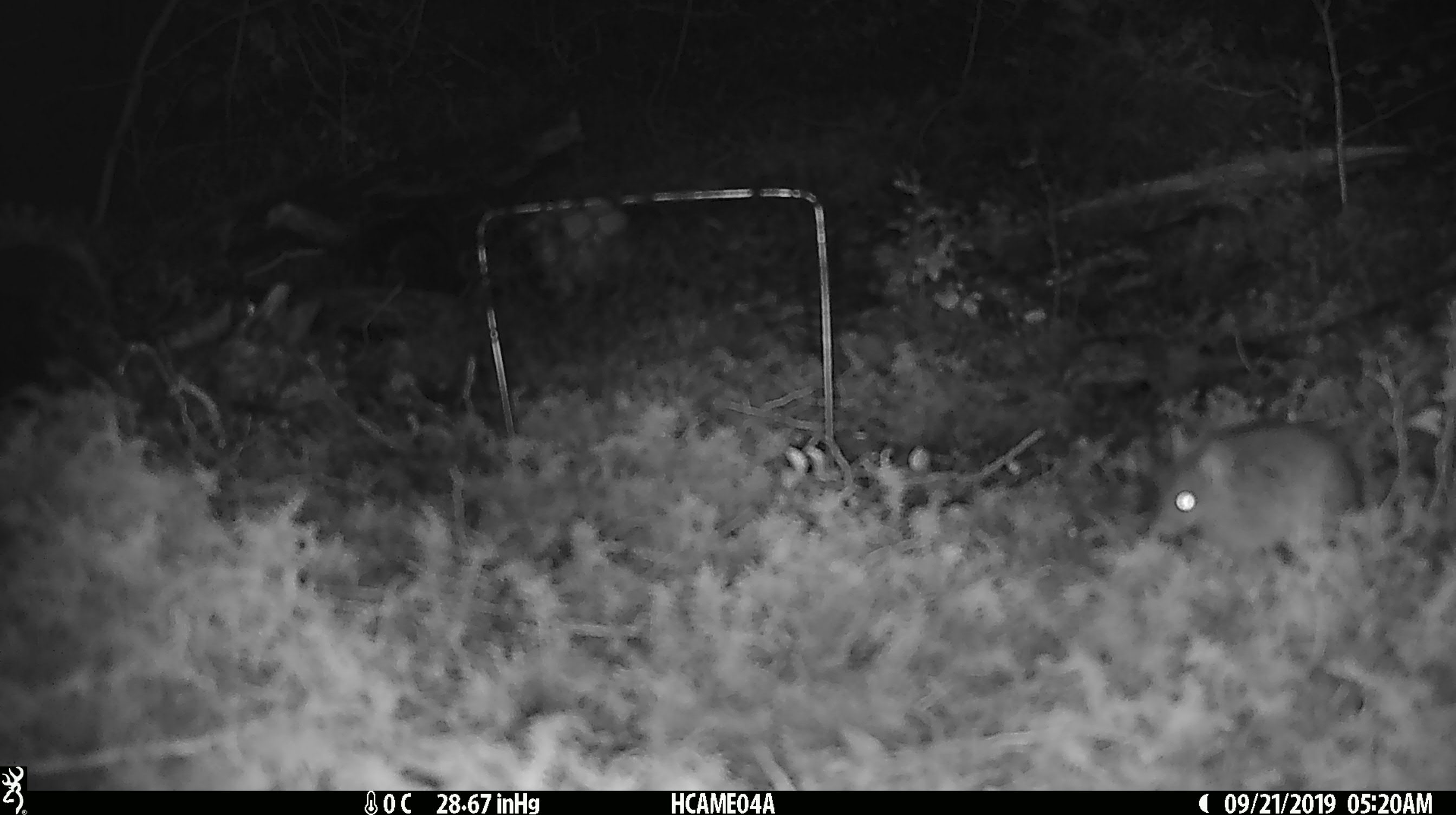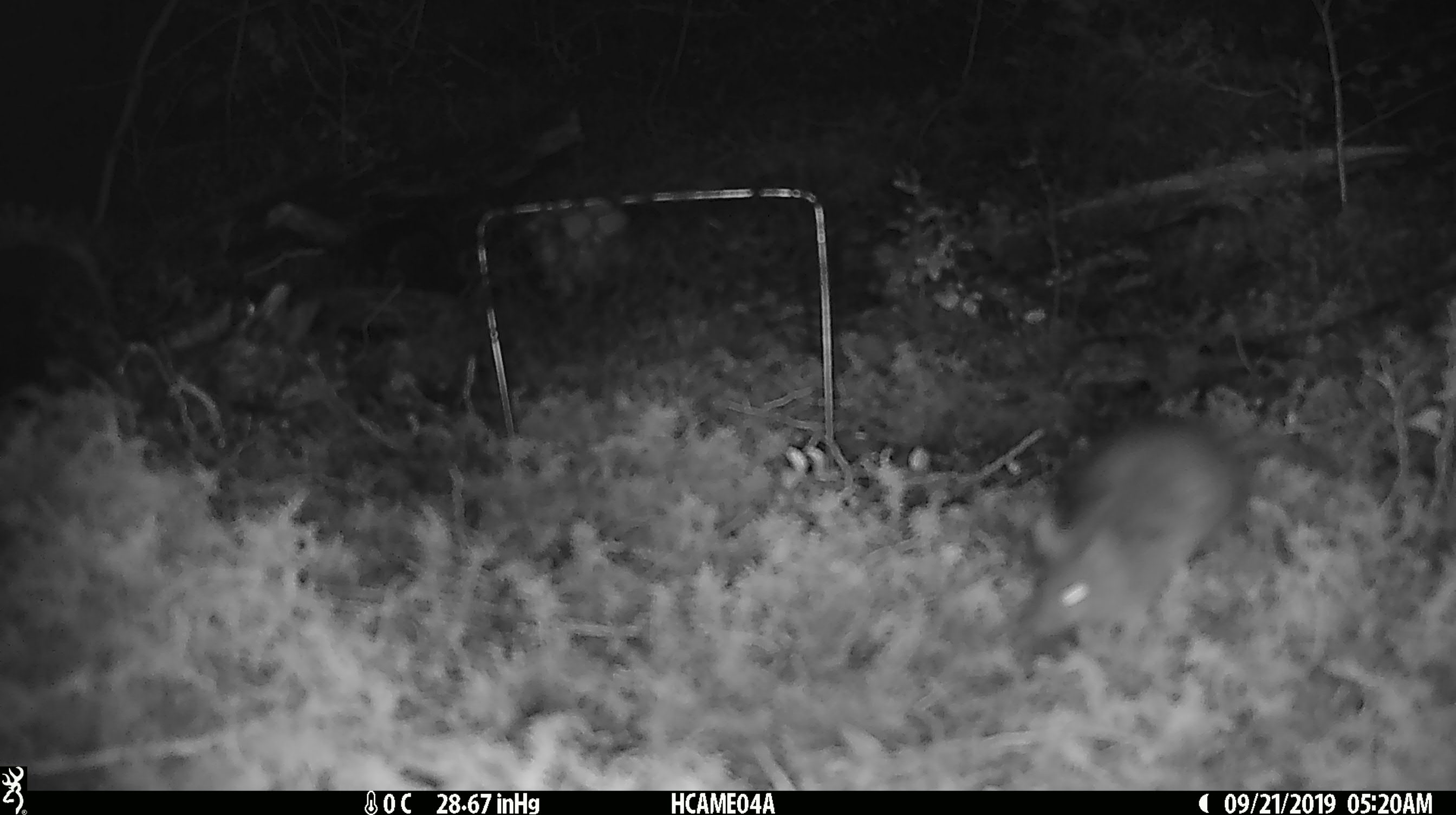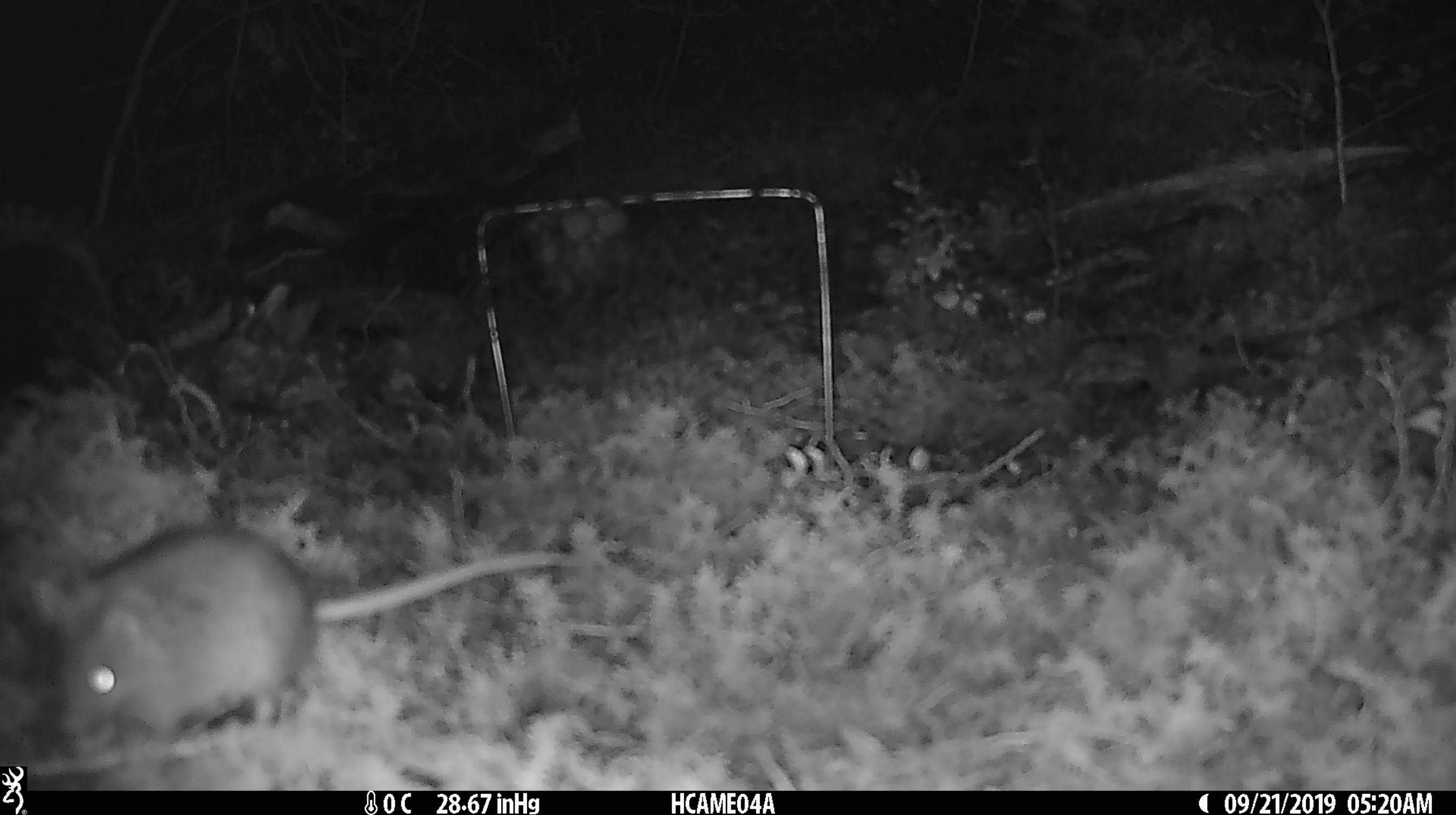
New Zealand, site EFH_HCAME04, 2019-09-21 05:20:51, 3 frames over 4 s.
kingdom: Animalia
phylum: Chordata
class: Mammalia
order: Rodentia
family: Muridae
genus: Mus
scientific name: Mus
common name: mouse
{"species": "mouse (Mus)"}